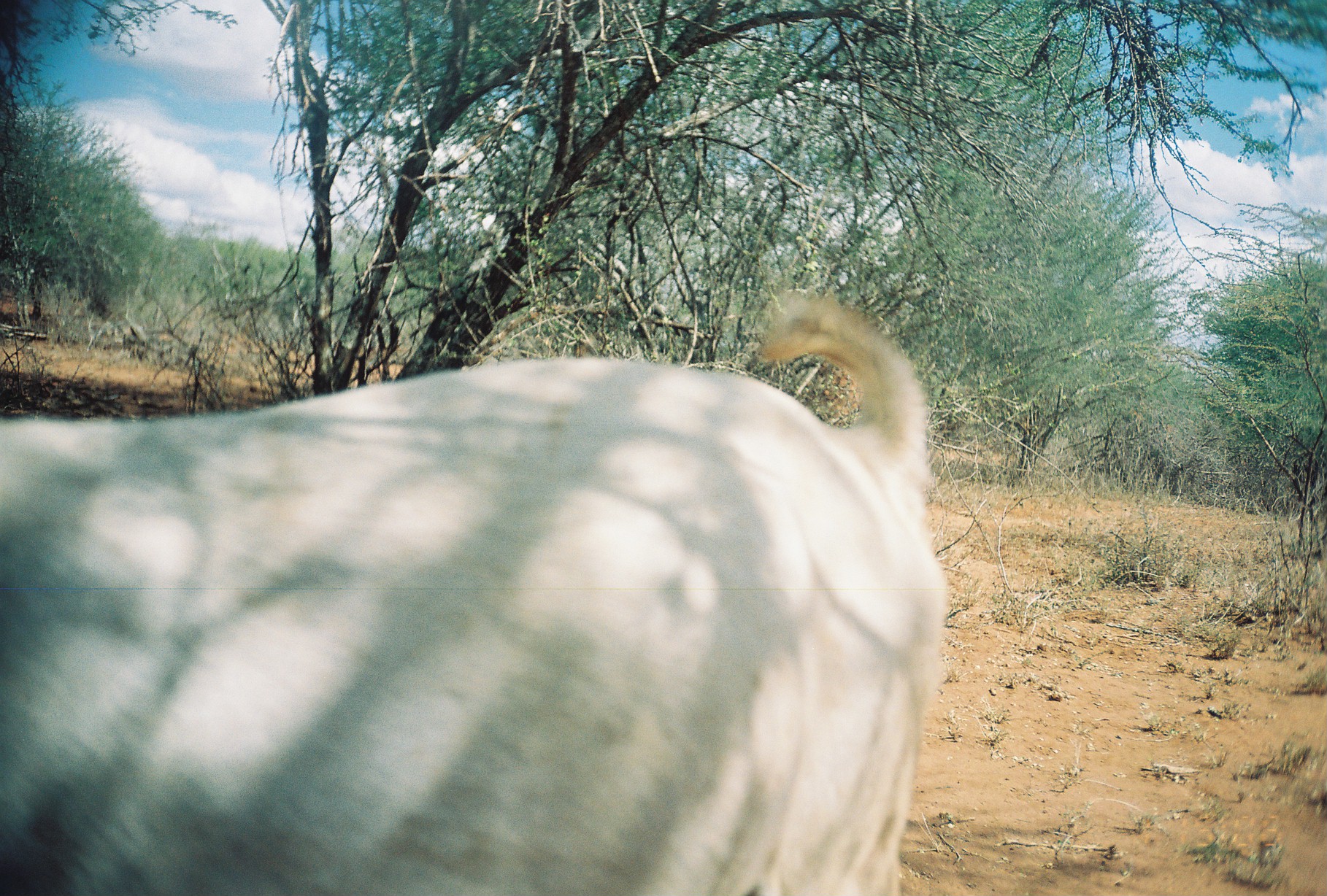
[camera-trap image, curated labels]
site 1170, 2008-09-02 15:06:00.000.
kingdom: Animalia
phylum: Chordata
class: Mammalia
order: Artiodactyla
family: Bovidae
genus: Capra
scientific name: Capra aegagrus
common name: wild goat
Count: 1.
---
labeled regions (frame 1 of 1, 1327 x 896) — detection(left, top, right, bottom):
capra aegagrus: detection(0, 288, 948, 896)